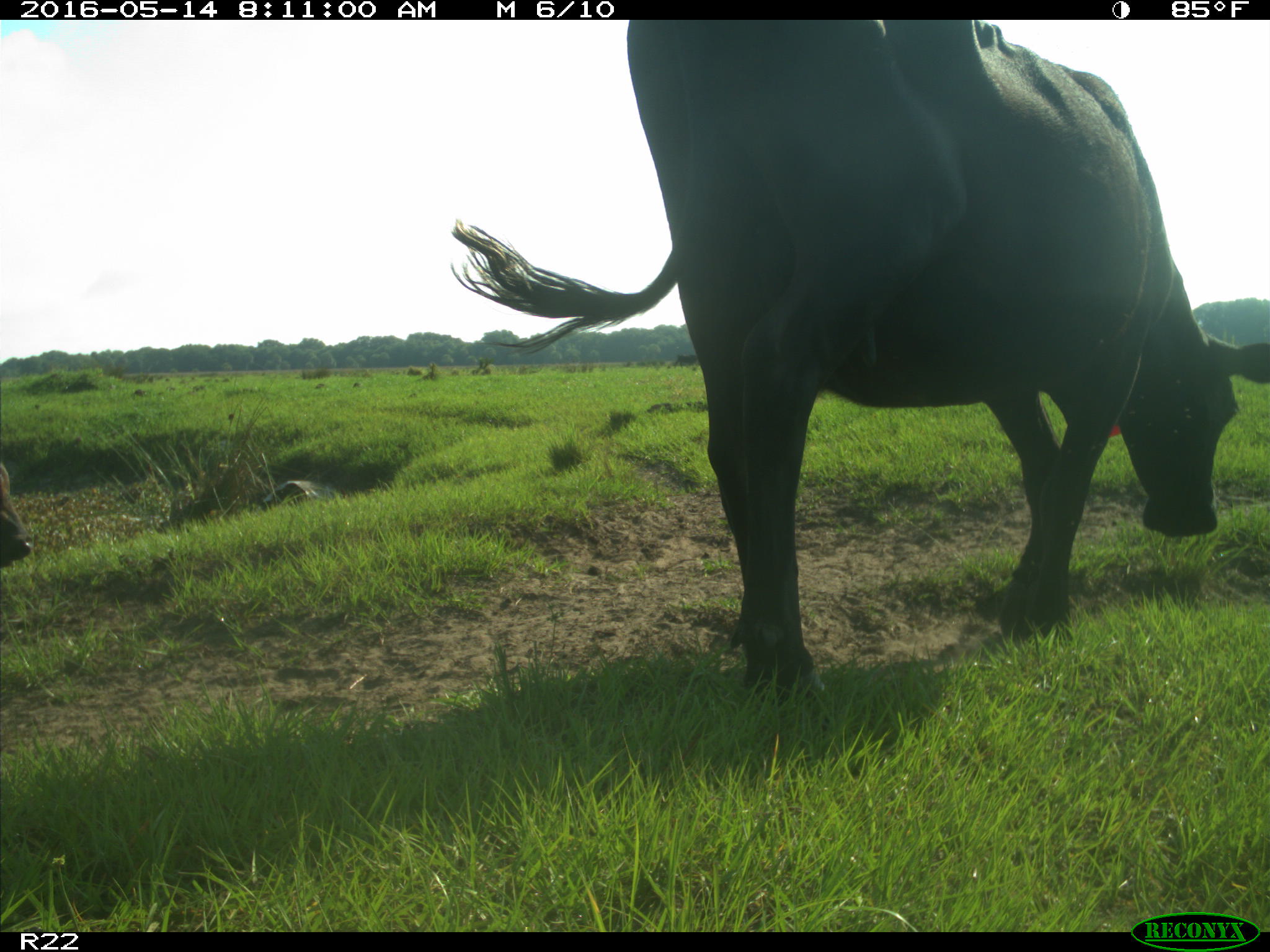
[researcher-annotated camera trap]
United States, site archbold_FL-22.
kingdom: Animalia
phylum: Chordata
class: Mammalia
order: Artiodactyla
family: Bovidae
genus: Bos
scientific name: Bos taurus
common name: domestic cow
Bos taurus (domestic cow).